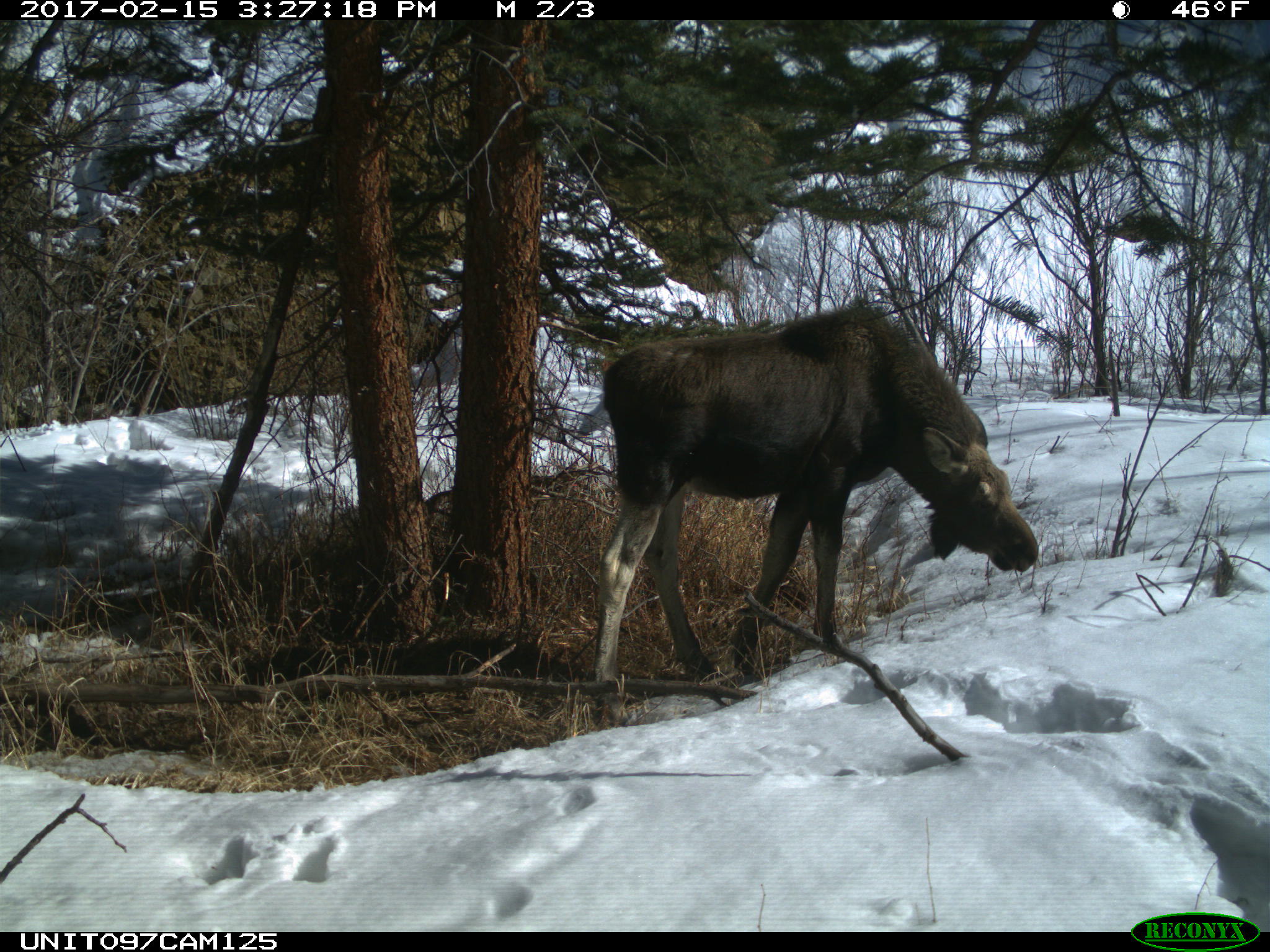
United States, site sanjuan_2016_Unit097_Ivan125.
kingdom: Animalia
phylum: Chordata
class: Mammalia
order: Artiodactyla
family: Cervidae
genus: Alces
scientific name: Alces alces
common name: moose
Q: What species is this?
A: Alces alces (moose).